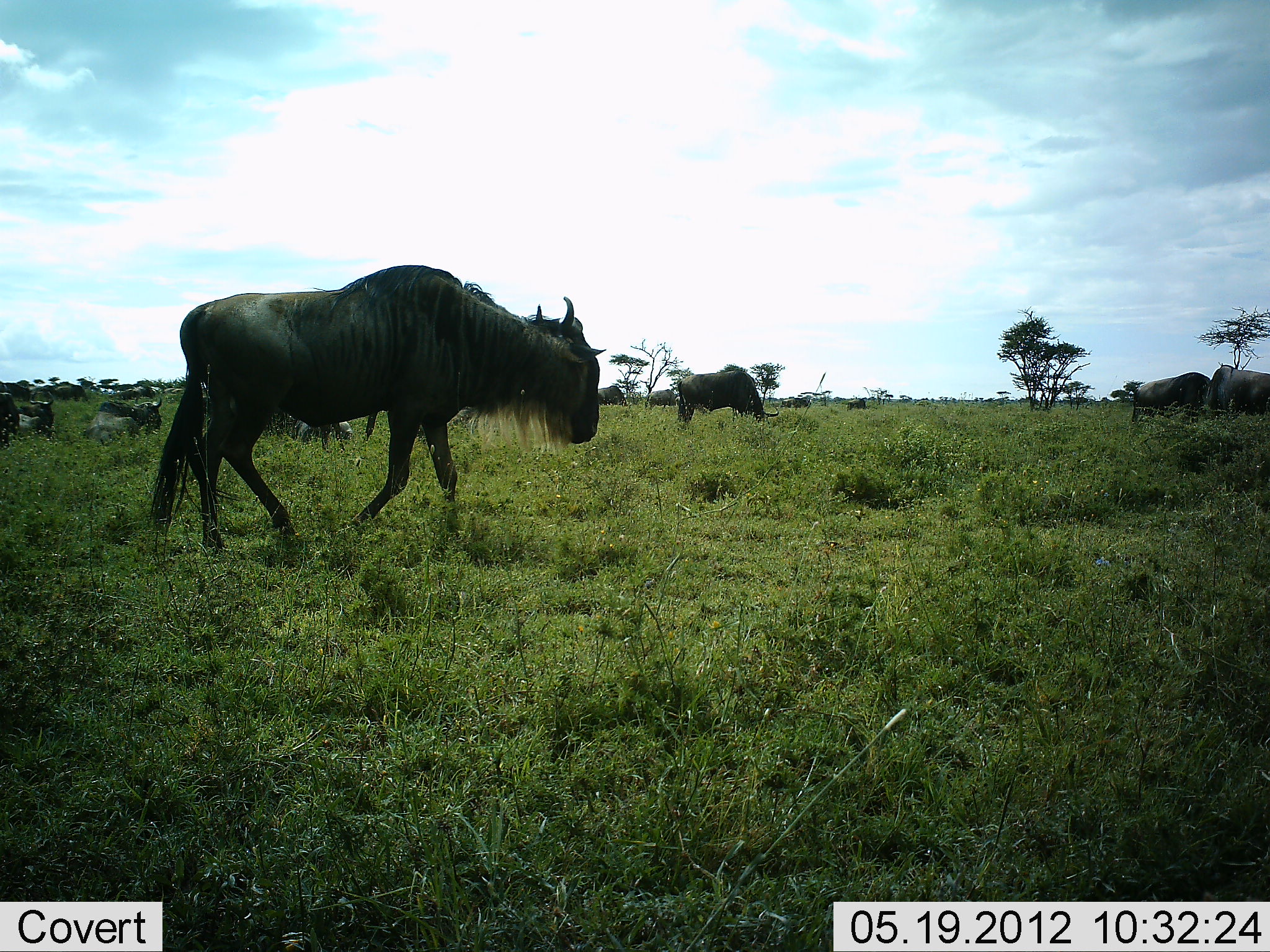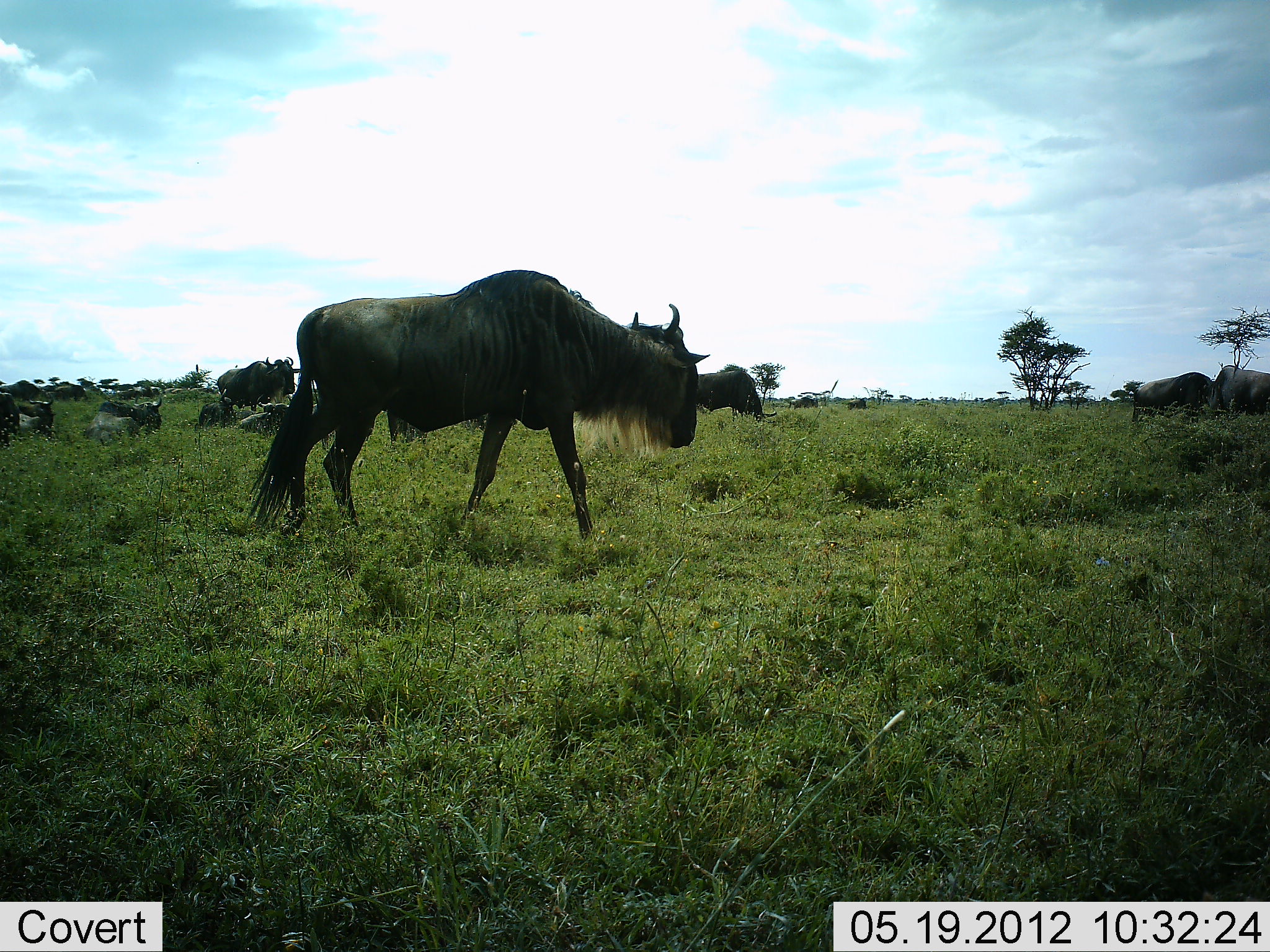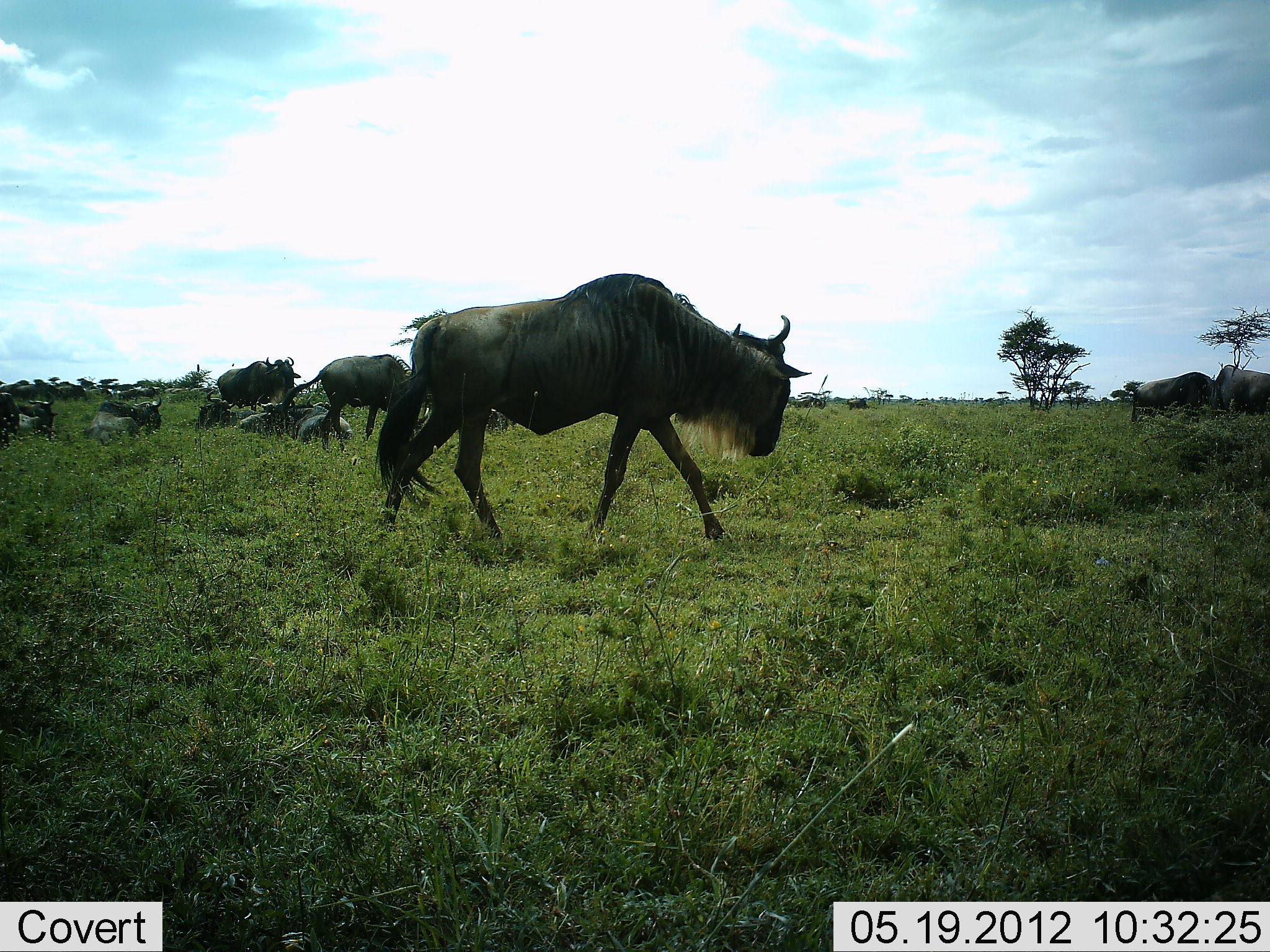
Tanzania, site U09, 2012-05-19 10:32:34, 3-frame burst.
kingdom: Animalia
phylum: Chordata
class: Mammalia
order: Artiodactyla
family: Bovidae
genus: Connochaetes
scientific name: Connochaetes taurinus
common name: blue wildebeest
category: wildebeest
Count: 11-50.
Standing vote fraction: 70%.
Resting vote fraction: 90%.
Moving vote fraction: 80%.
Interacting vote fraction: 0%.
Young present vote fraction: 0%.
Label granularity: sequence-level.